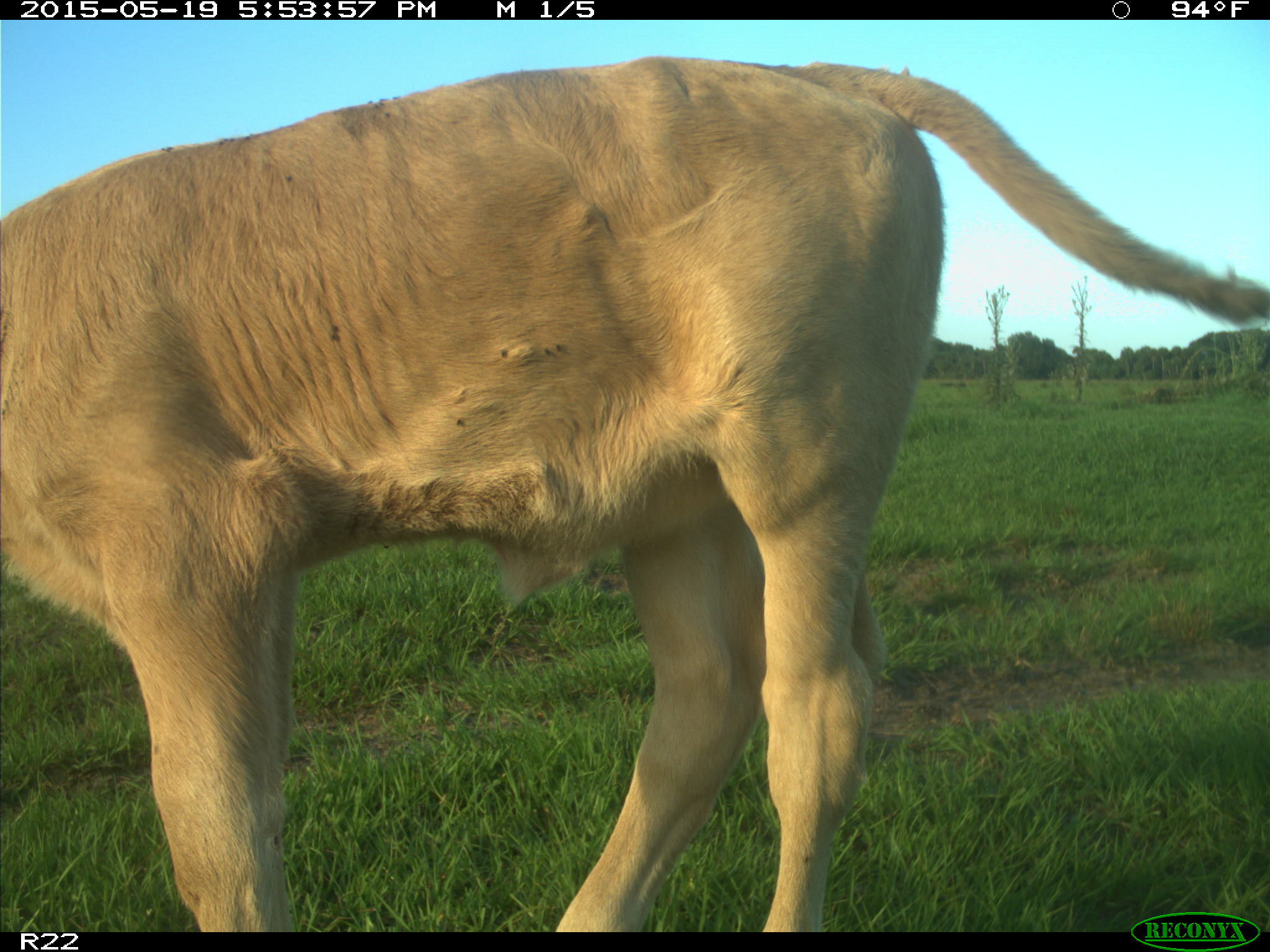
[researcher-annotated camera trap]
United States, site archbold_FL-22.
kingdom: Animalia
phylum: Chordata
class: Mammalia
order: Artiodactyla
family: Bovidae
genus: Bos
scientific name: Bos taurus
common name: domestic cow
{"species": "Bos taurus (domestic cow)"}